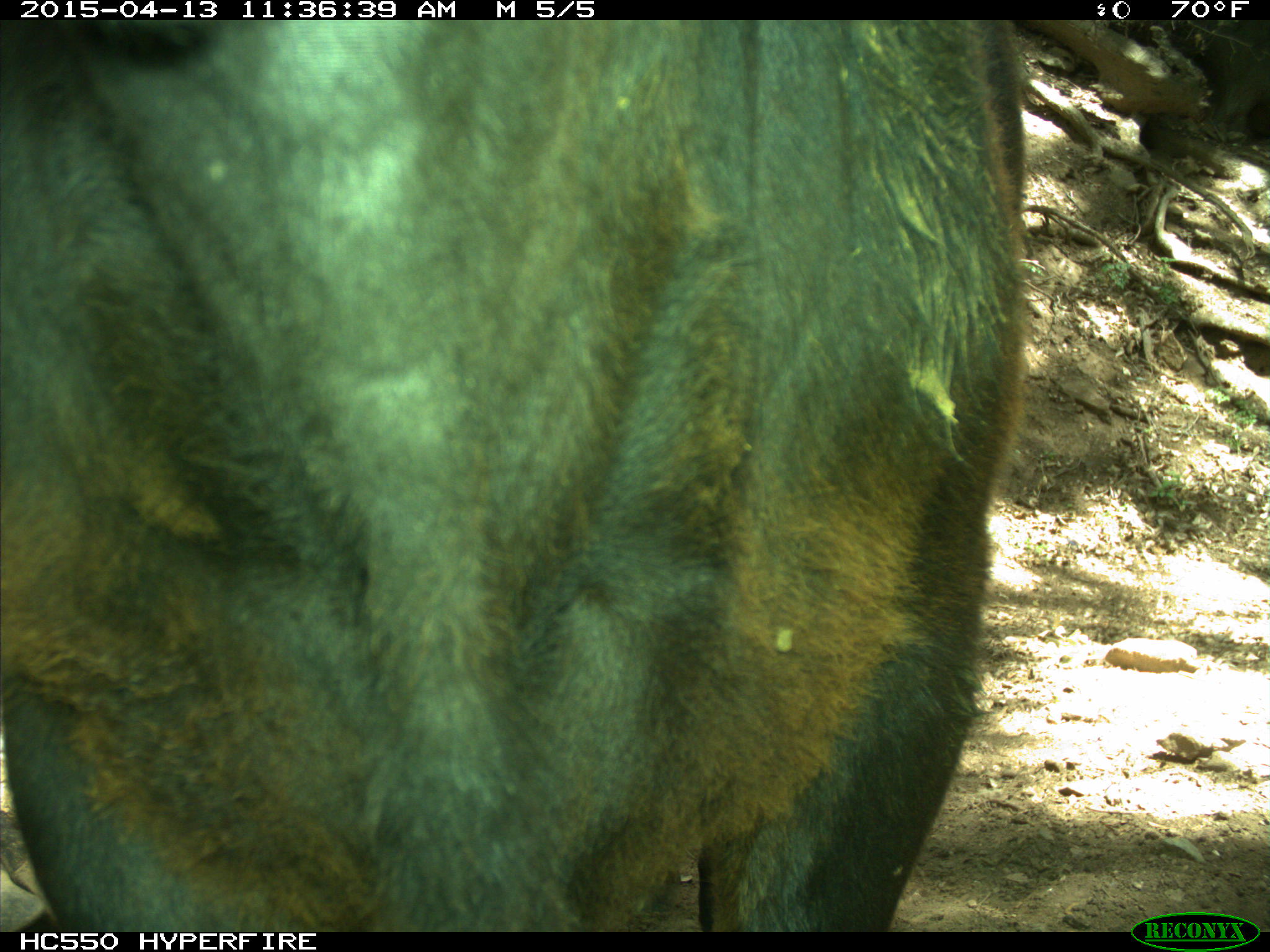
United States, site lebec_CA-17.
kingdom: Animalia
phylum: Chordata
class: Mammalia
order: Artiodactyla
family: Bovidae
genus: Bos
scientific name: Bos taurus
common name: domestic cow